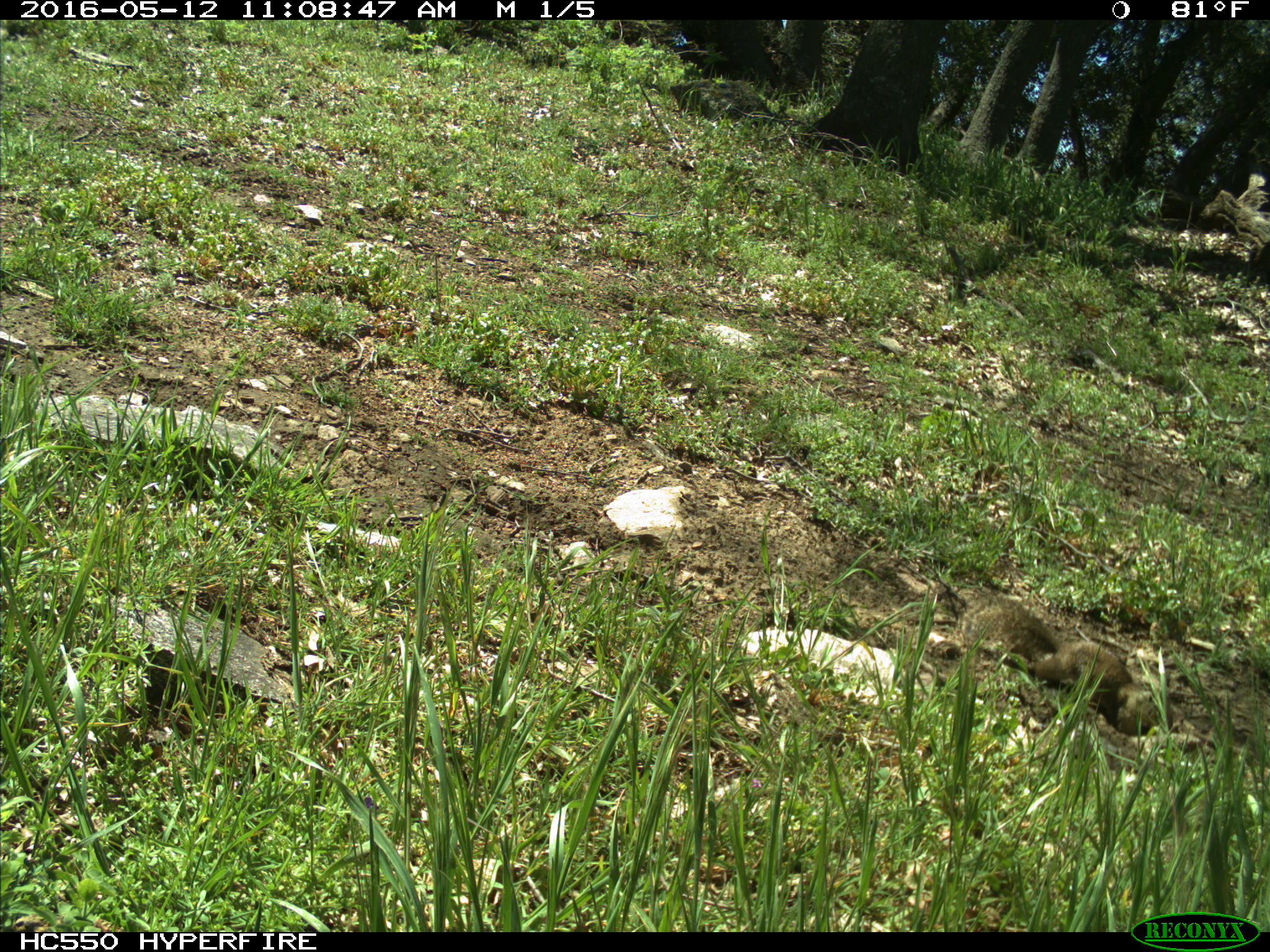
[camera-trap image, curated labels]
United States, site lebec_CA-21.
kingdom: Animalia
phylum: Chordata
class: Mammalia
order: Rodentia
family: Sciuridae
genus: Otospermophilus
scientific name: Otospermophilus beecheyi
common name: california ground squirrel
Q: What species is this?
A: Otospermophilus beecheyi (california ground squirrel).